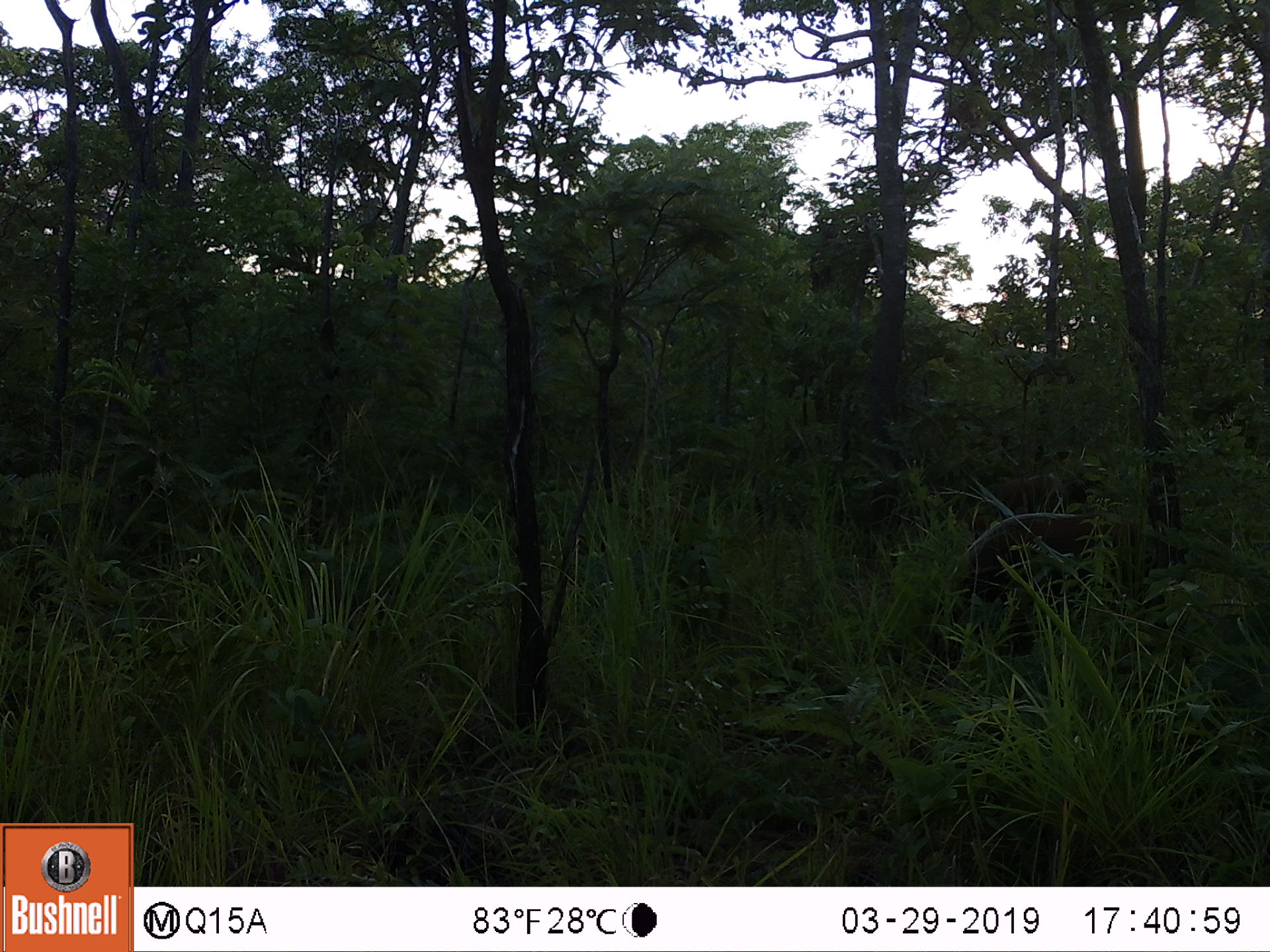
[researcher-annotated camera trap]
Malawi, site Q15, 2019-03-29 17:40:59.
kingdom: Animalia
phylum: Chordata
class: Mammalia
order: Artiodactyla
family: Suidae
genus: Potamochoerus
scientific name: Potamochoerus larvatus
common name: bushpig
Bushpig (Potamochoerus larvatus), count 2.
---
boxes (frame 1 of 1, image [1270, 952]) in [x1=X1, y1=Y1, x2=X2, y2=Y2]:
bushpig: [x1=935, y1=507, x2=1151, y2=652]; [x1=975, y1=468, x2=1095, y2=515]